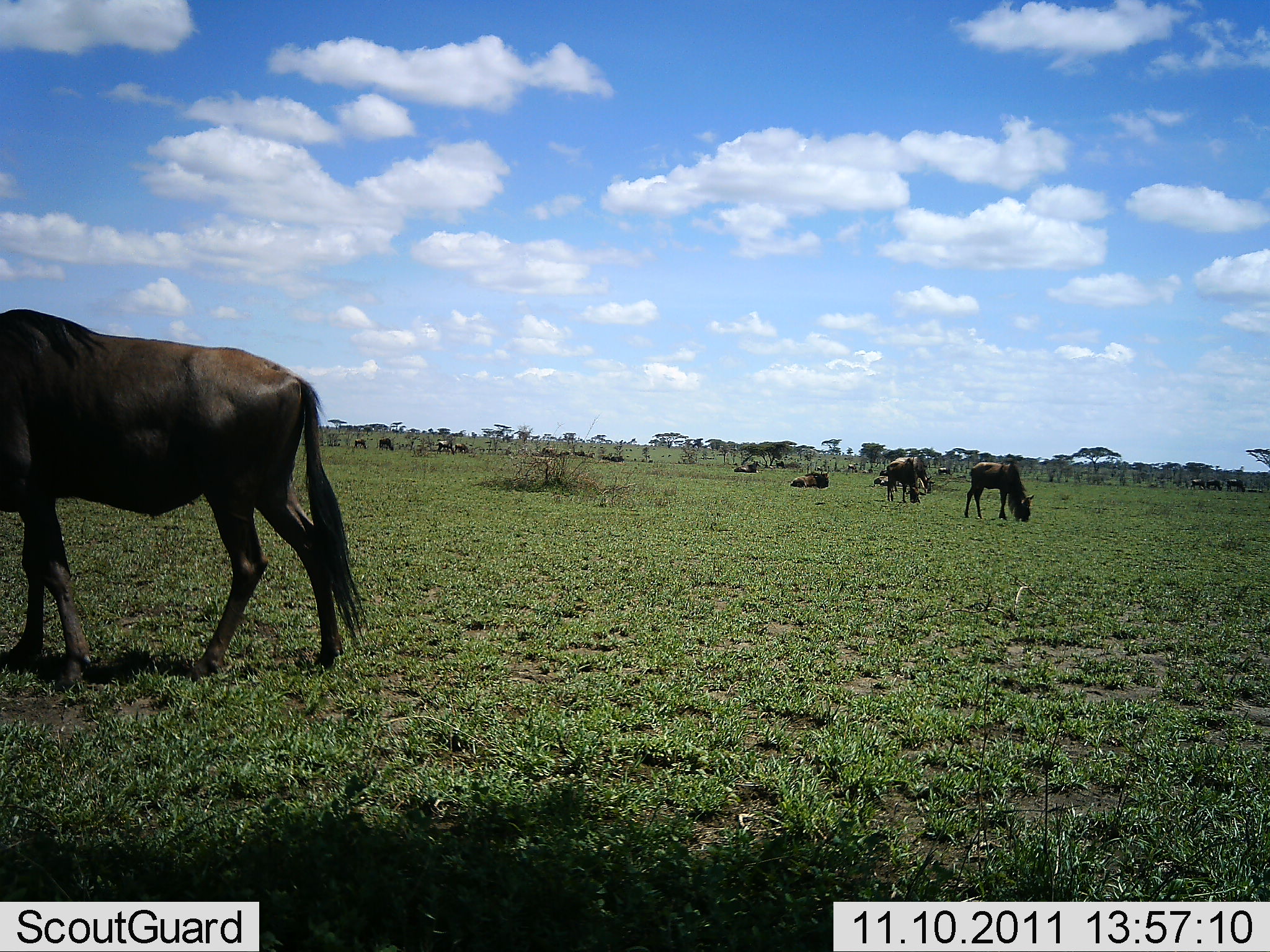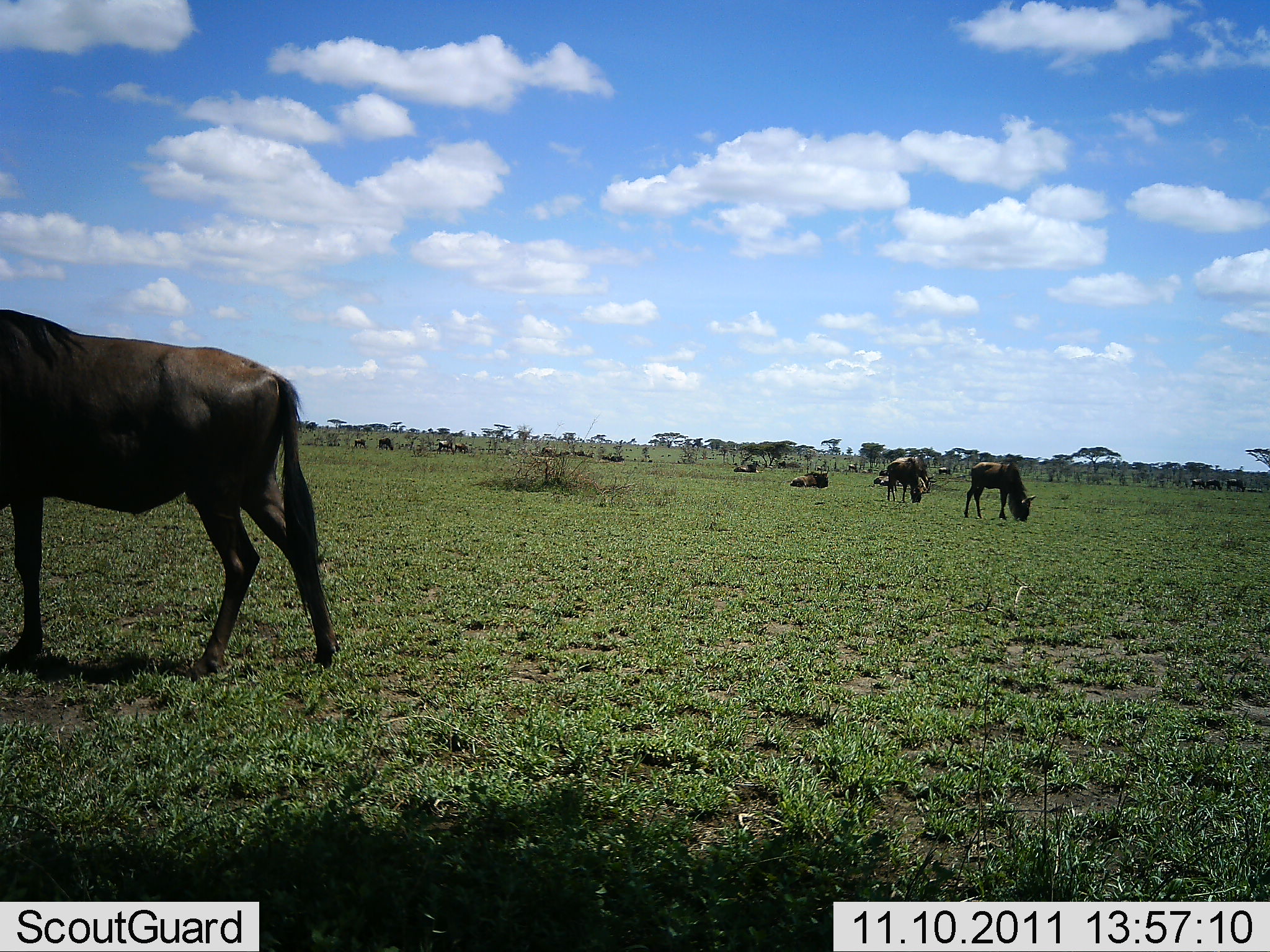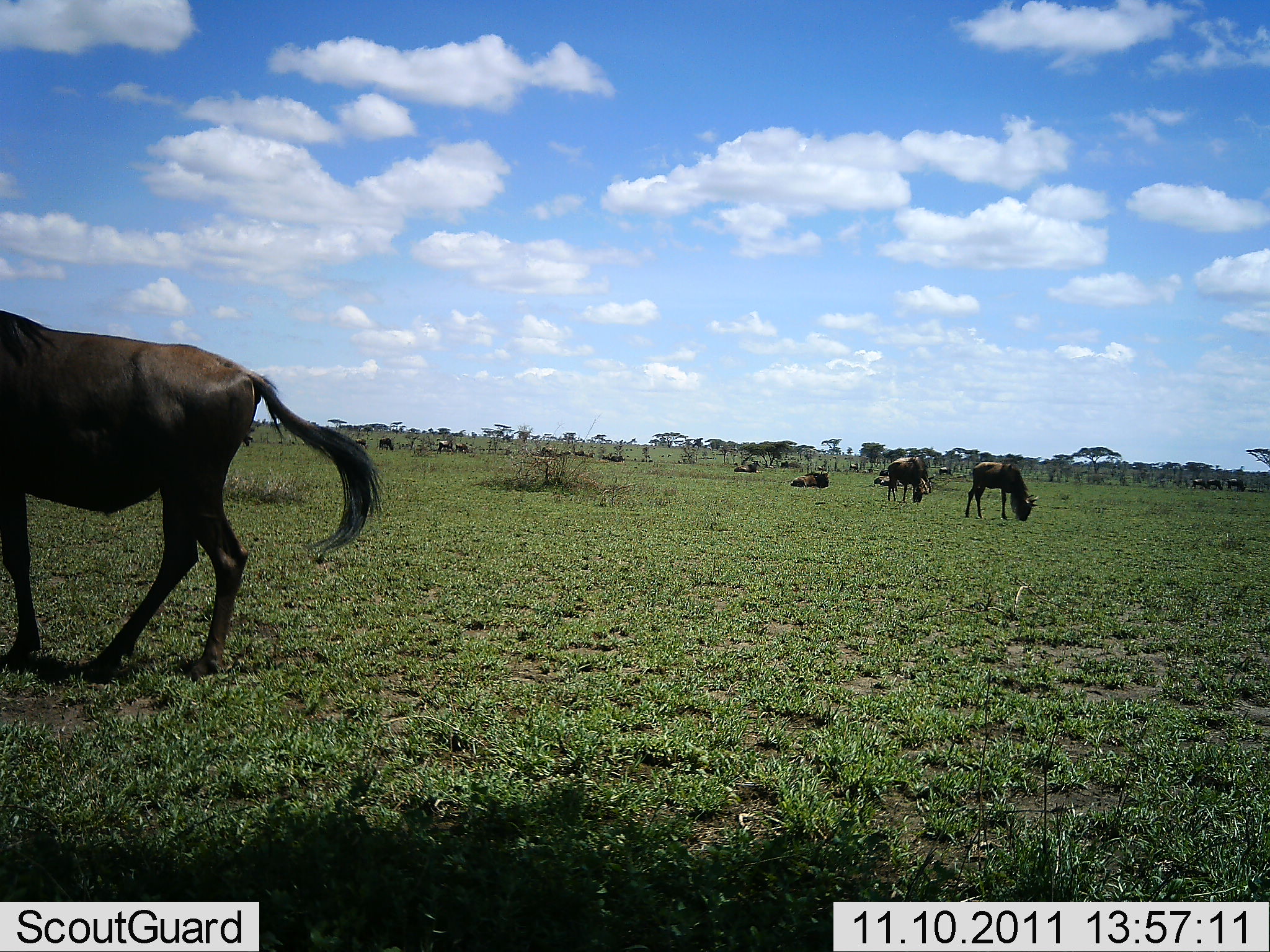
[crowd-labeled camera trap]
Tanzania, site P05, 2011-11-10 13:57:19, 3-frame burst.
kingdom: Animalia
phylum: Chordata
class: Mammalia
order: Artiodactyla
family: Bovidae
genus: Connochaetes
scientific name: Connochaetes taurinus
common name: blue wildebeest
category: wildebeest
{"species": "wildebeest (blue wildebeest) (Connochaetes taurinus)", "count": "11-50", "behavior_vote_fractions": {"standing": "45%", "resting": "45%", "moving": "27%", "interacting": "0%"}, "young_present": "0%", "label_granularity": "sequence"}